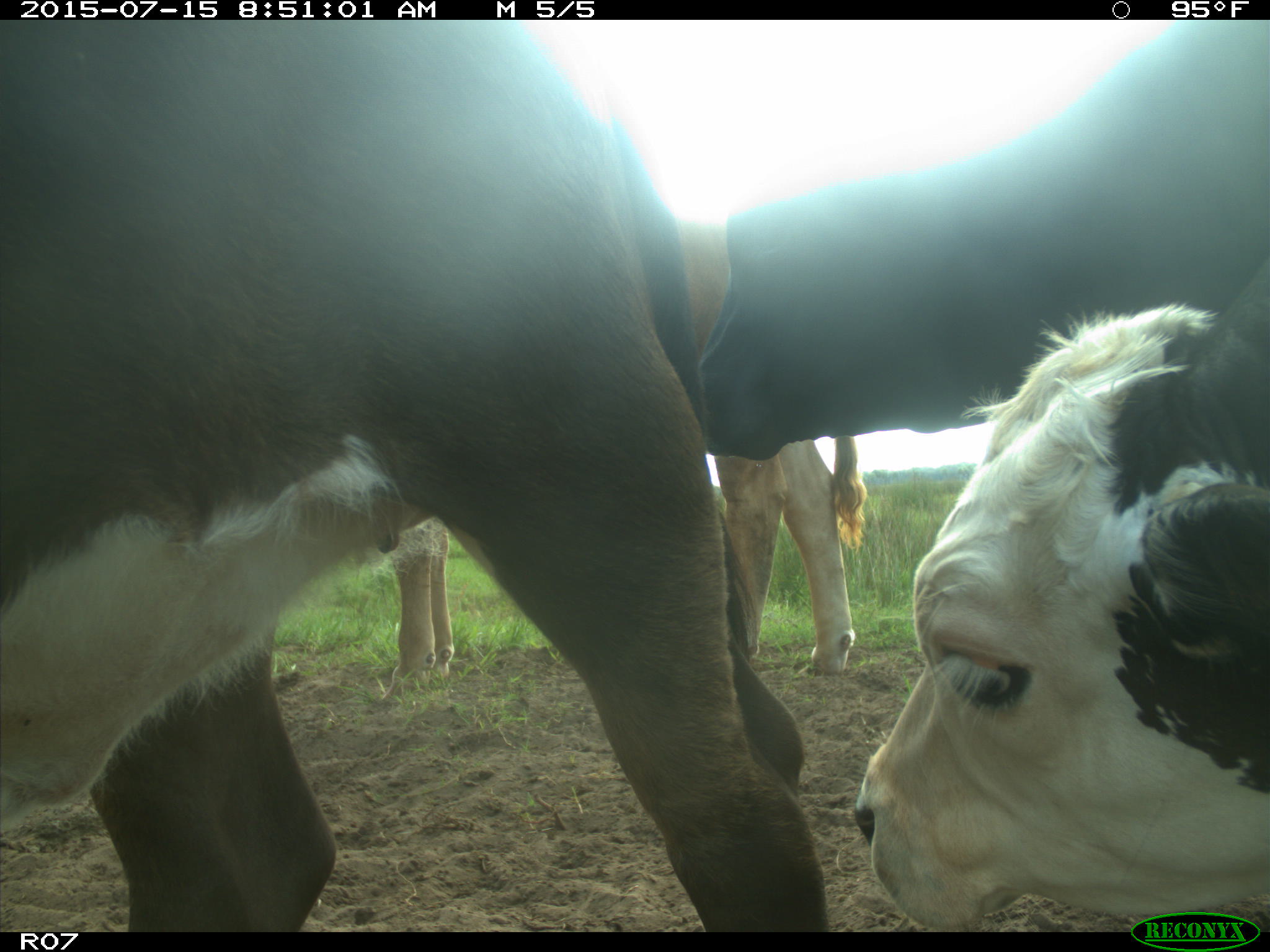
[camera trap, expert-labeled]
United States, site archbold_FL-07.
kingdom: Animalia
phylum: Chordata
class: Mammalia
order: Artiodactyla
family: Bovidae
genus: Bos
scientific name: Bos taurus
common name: domestic cow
Bos taurus (domestic cow).